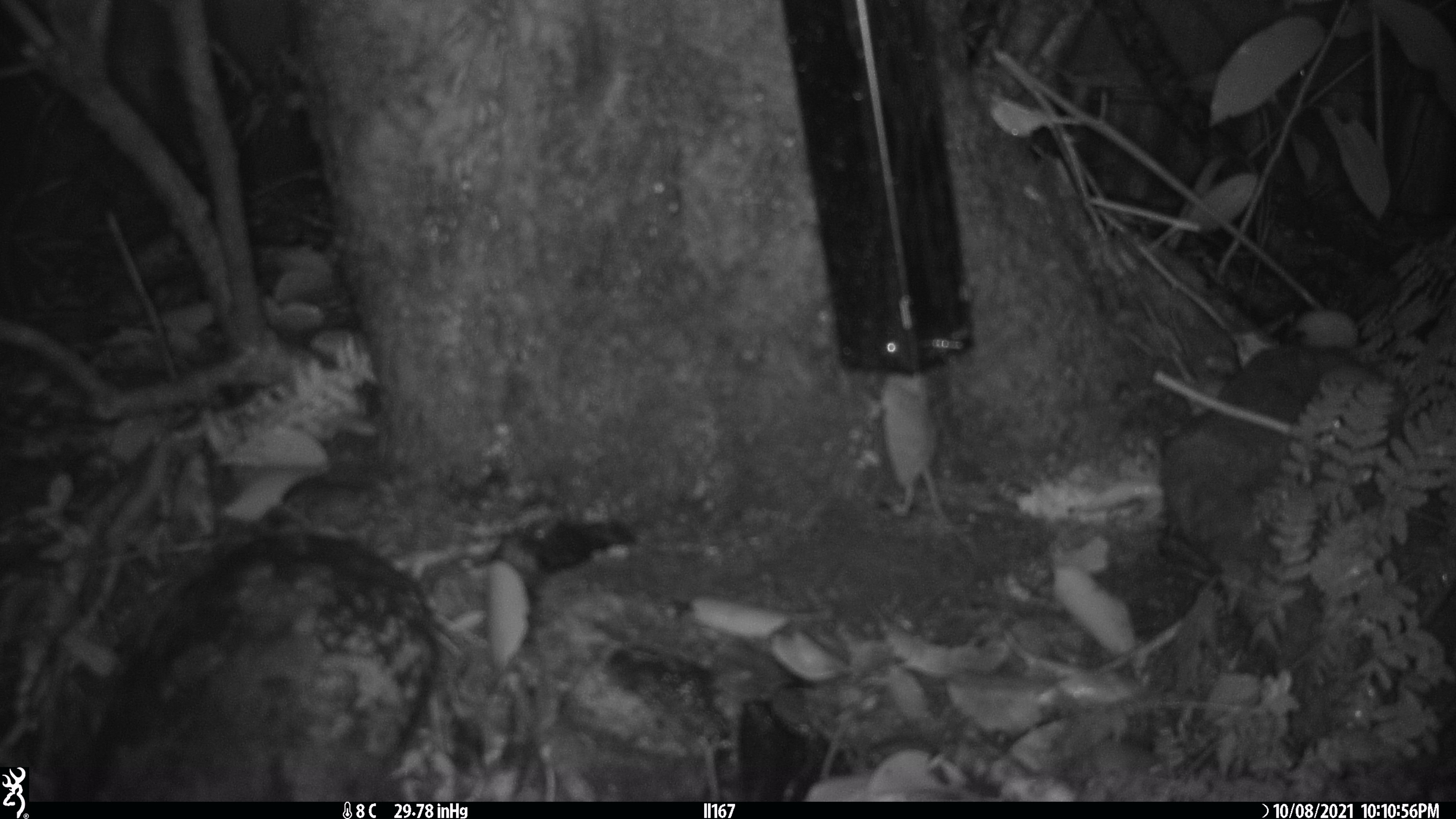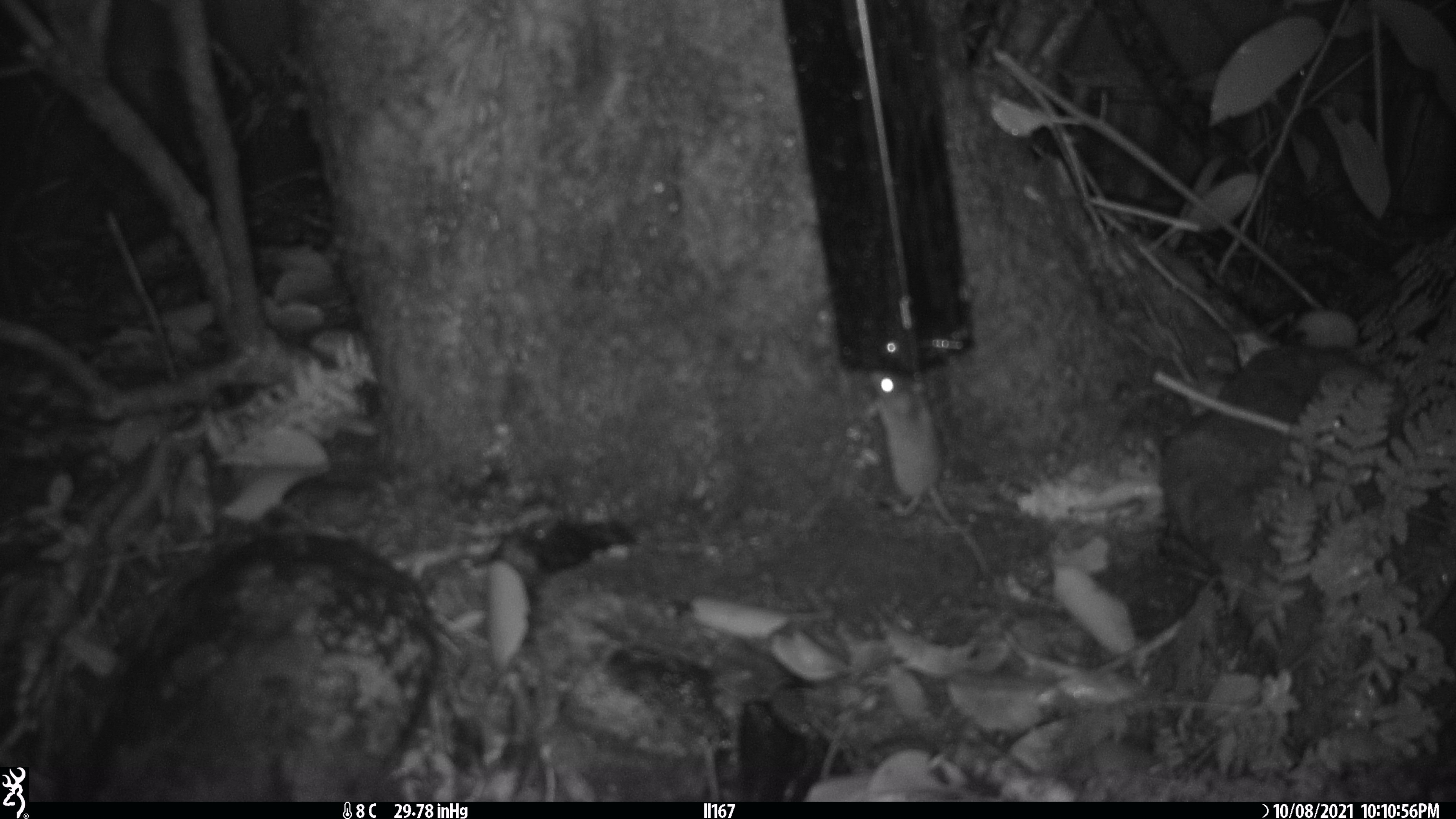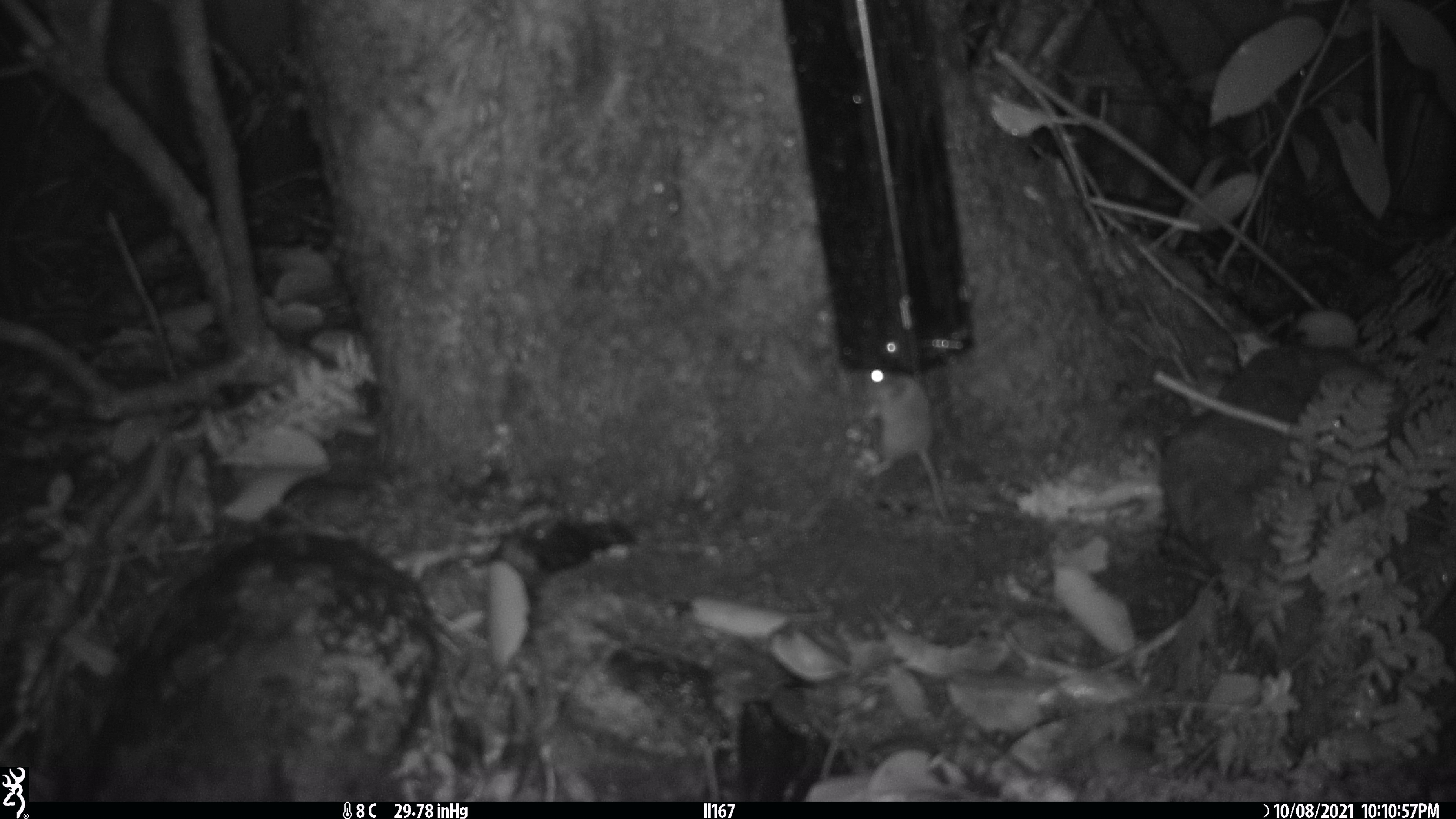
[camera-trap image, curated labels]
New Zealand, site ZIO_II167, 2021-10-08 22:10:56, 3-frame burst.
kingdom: Animalia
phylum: Chordata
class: Mammalia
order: Rodentia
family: Muridae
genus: Mus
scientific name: Mus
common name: mouse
Mouse (Mus).